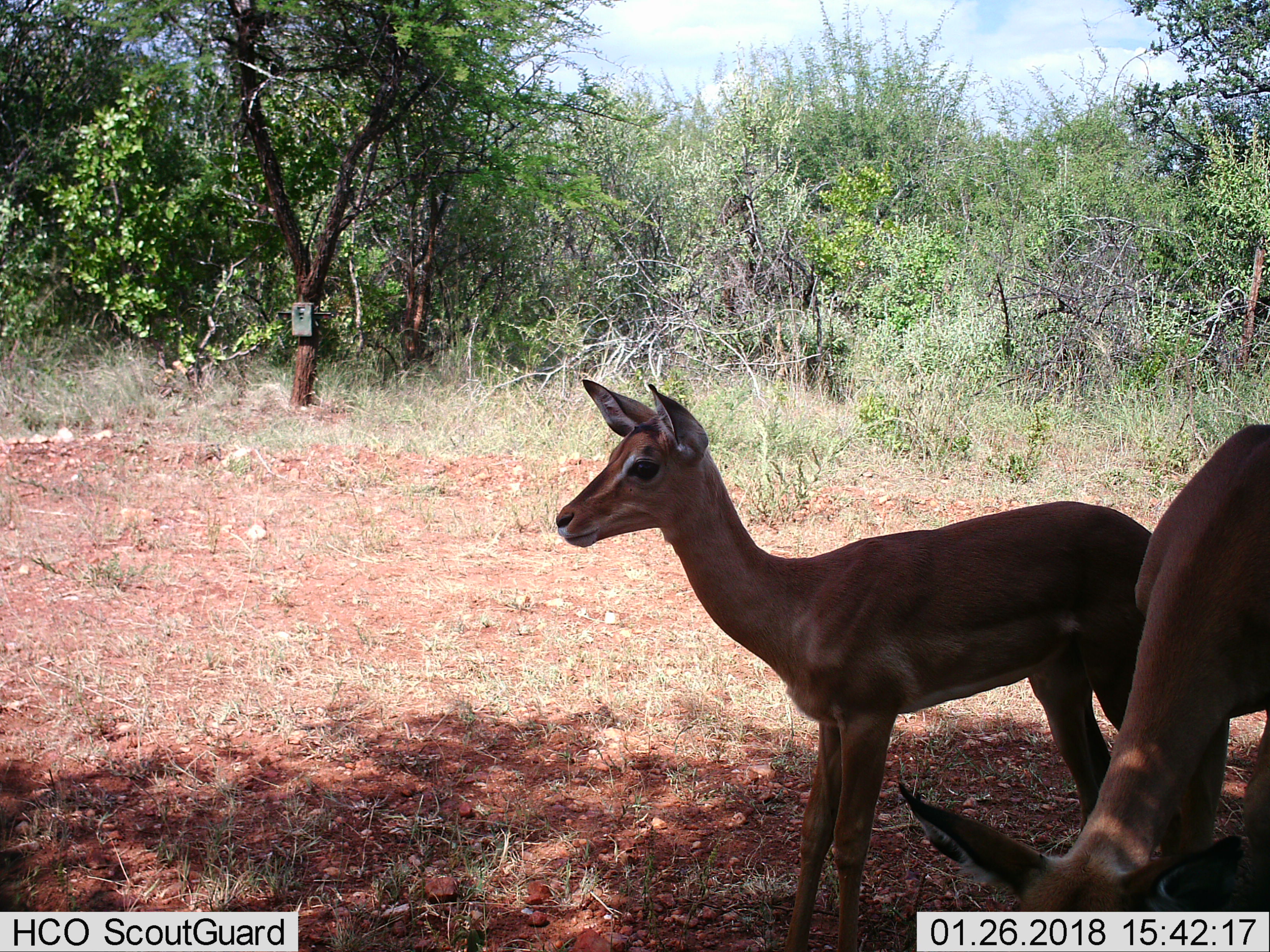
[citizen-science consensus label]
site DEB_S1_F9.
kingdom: Animalia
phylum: Chordata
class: Mammalia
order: Artiodactyla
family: Bovidae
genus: Aepyceros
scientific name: Aepyceros melampus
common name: impala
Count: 2.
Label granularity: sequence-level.